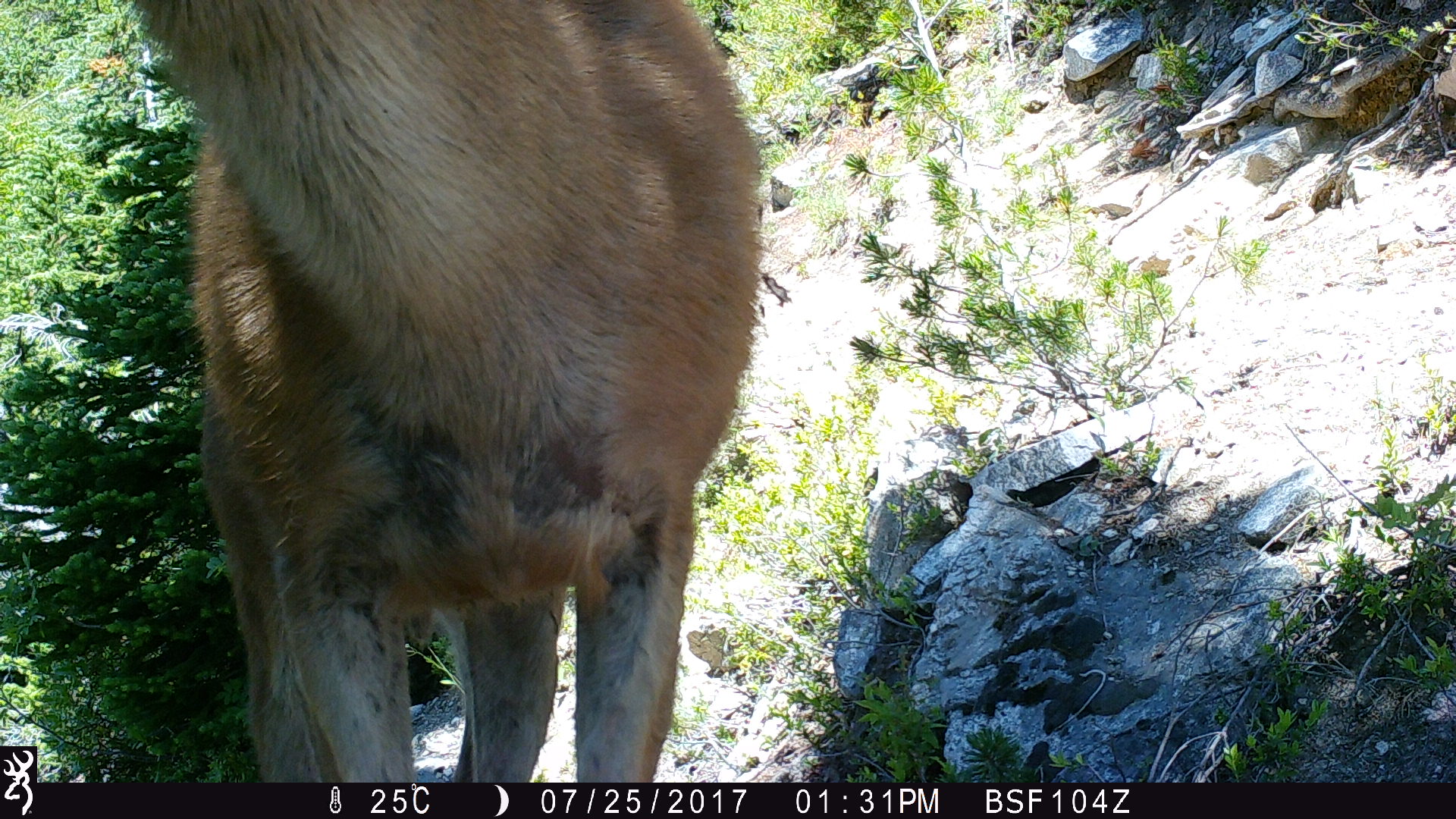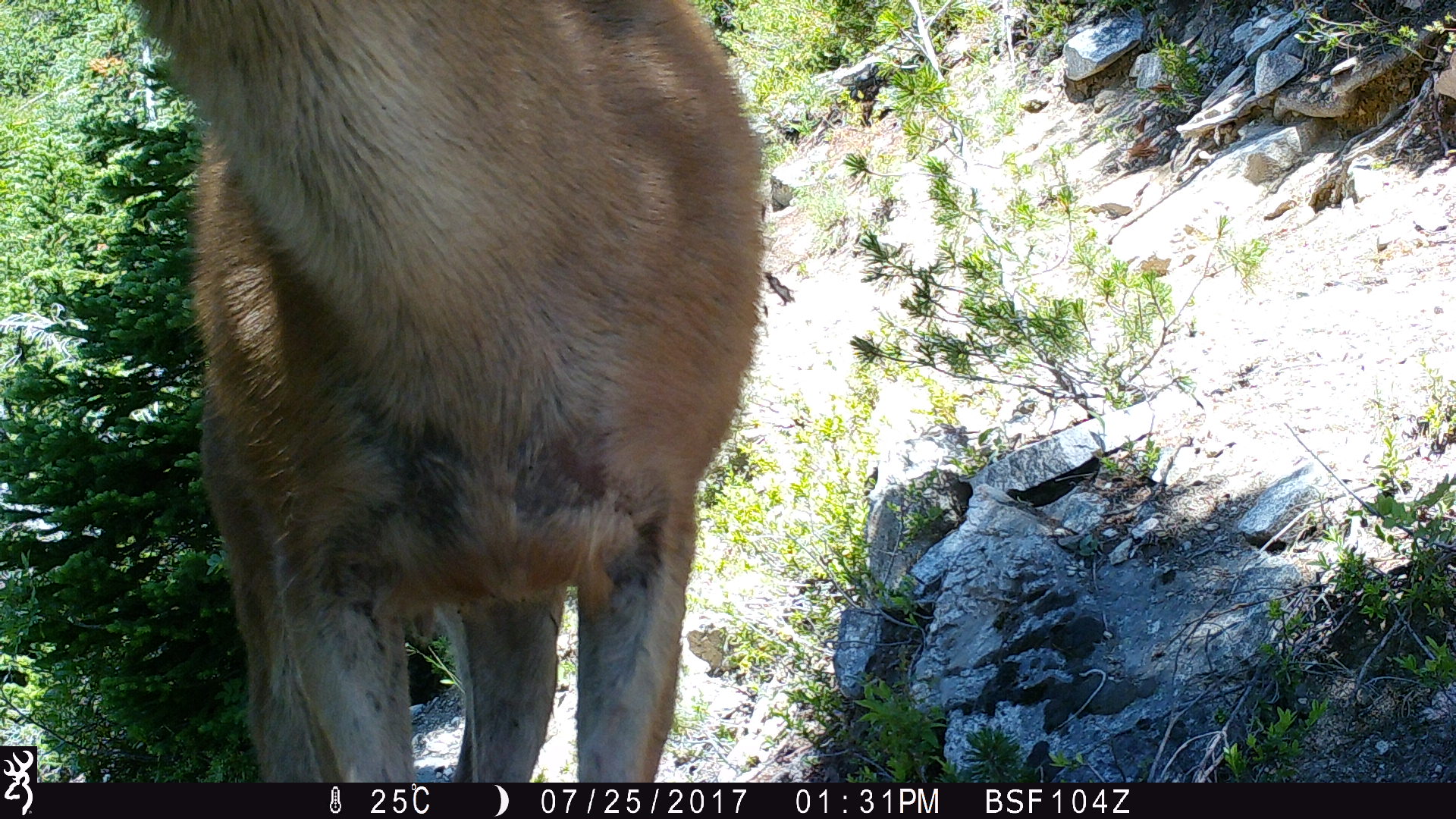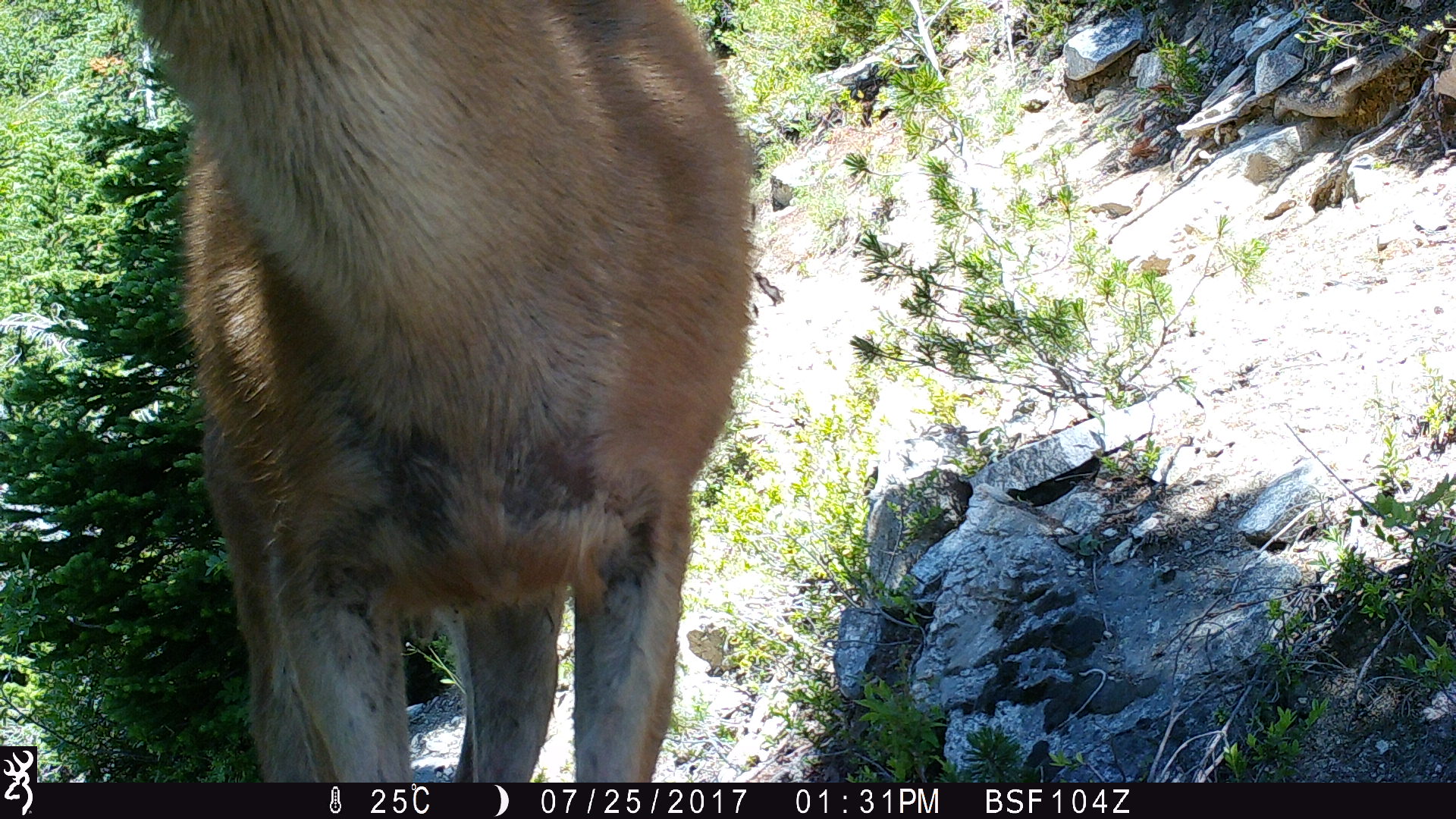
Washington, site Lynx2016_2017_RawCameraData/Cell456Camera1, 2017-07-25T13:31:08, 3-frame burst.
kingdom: Animalia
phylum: Chordata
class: Mammalia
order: Artiodactyla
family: Cervidae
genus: Odocoileus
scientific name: Odocoileus hemionus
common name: mule deer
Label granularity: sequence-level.